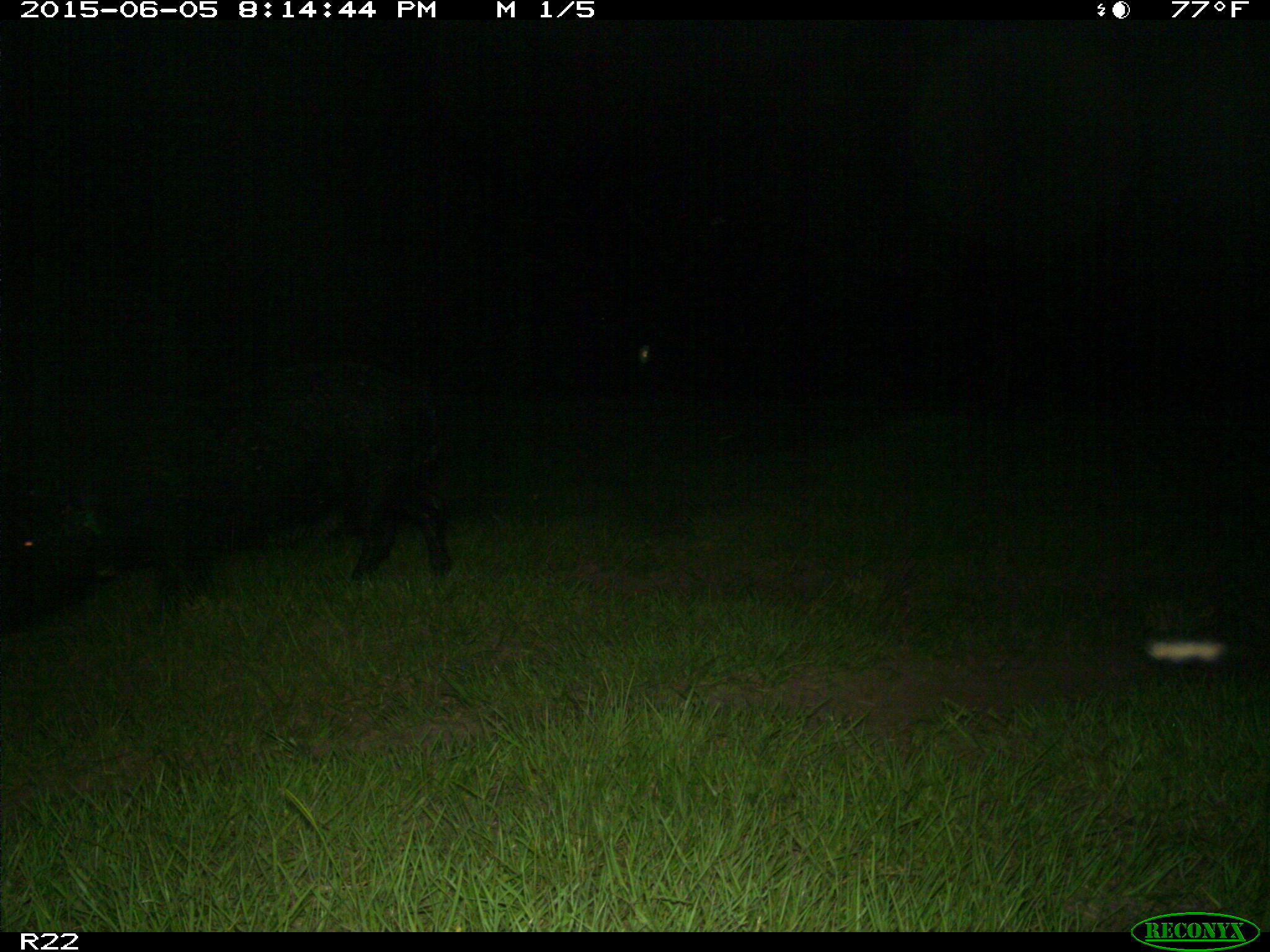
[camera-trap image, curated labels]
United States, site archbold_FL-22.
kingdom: Animalia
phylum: Chordata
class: Mammalia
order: Artiodactyla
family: Bovidae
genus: Bos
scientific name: Bos taurus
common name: domestic cow